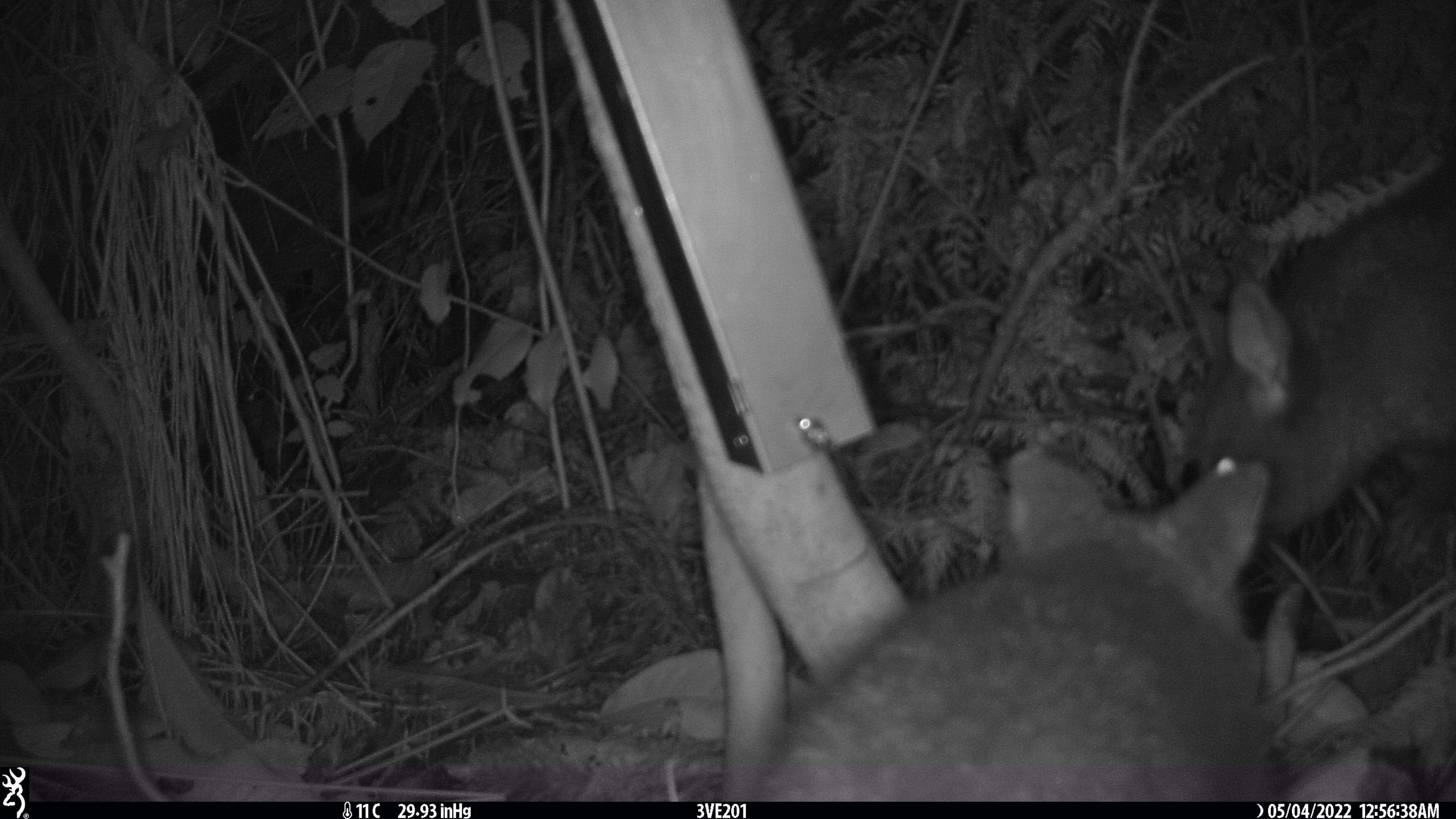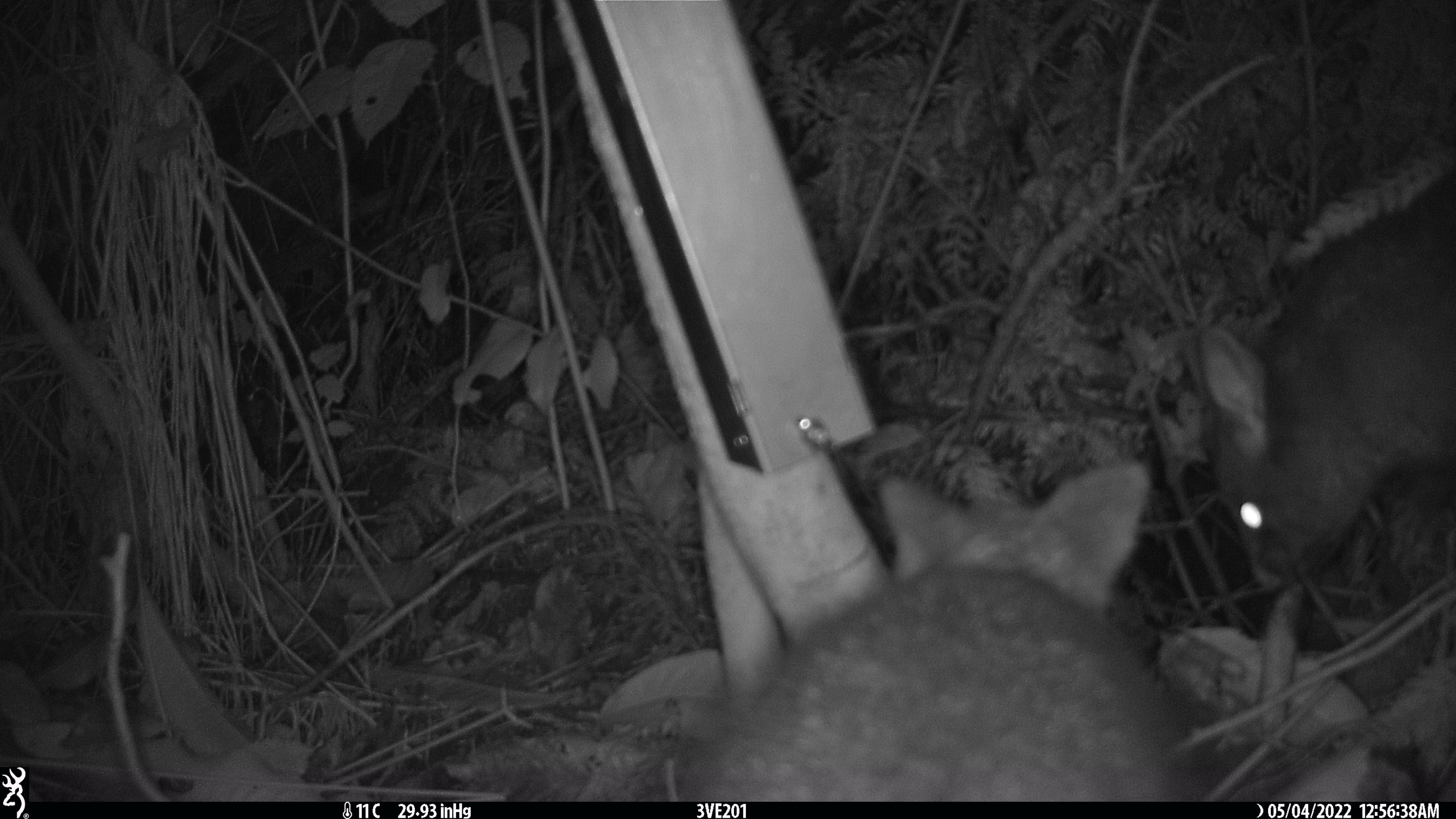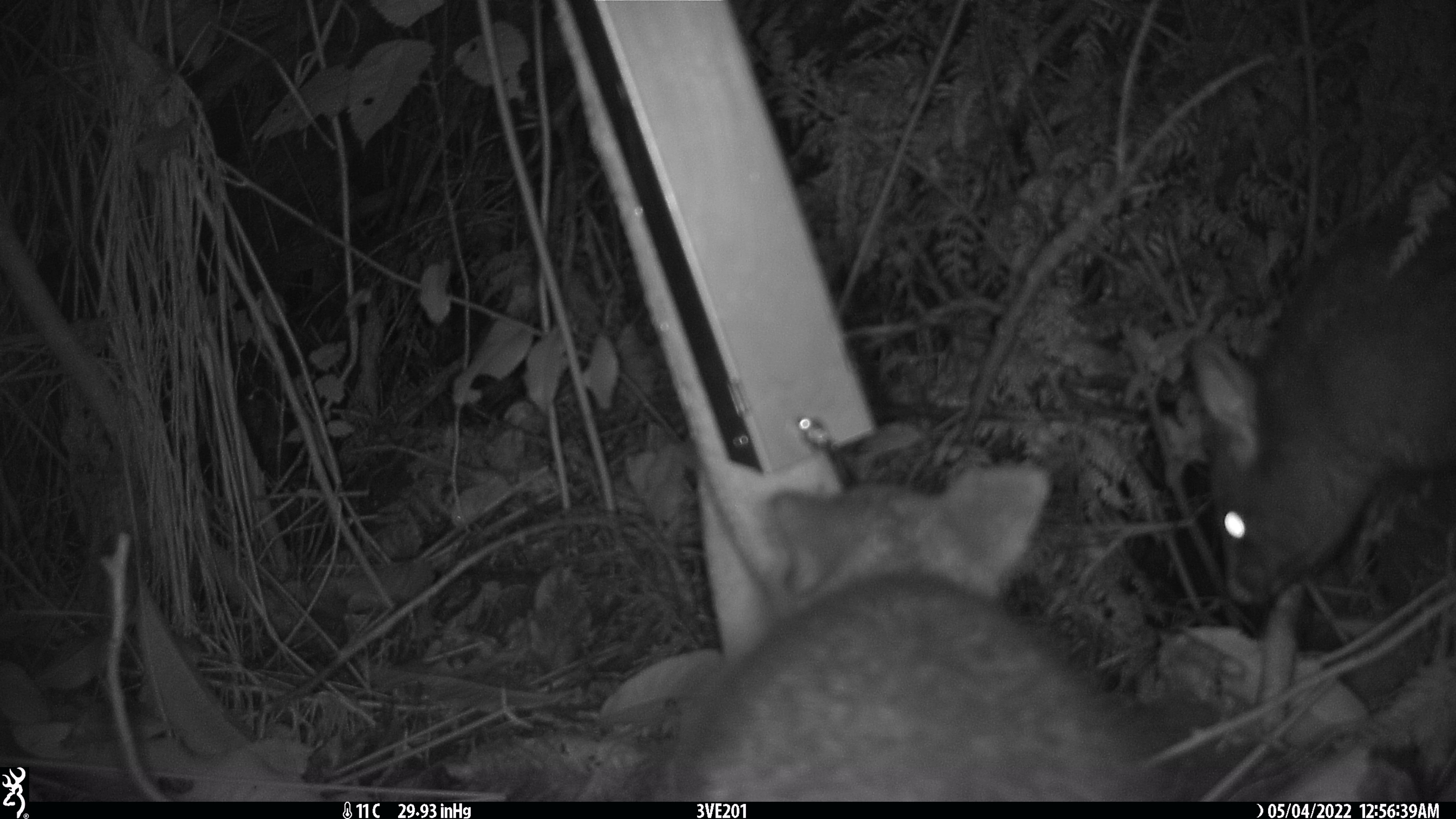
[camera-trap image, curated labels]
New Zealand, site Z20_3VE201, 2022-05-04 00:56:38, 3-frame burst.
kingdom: Animalia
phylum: Chordata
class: Mammalia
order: Diprotodontia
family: Phalangeridae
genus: Trichosurus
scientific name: Trichosurus vulpecula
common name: common brushtail possum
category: possum